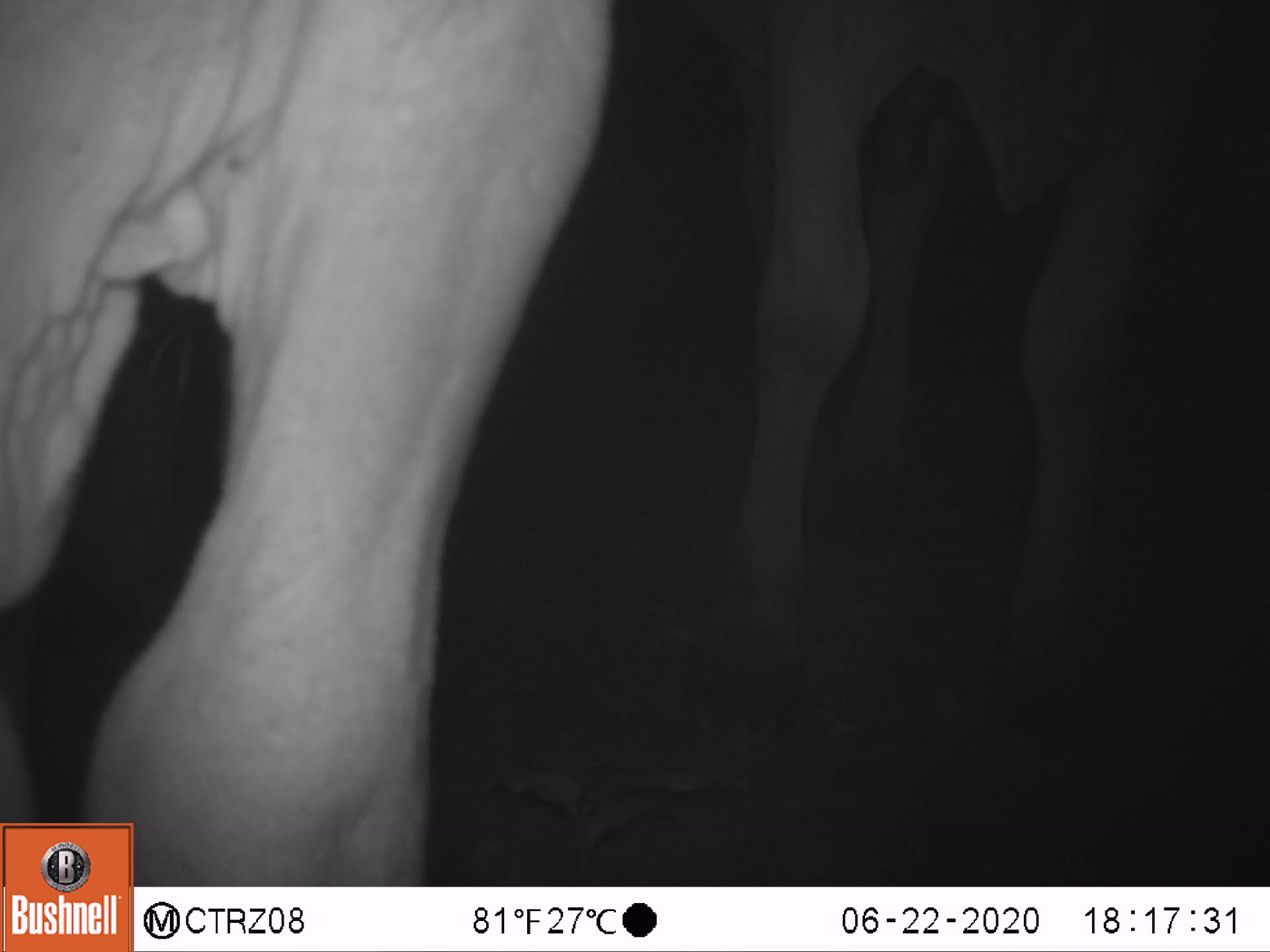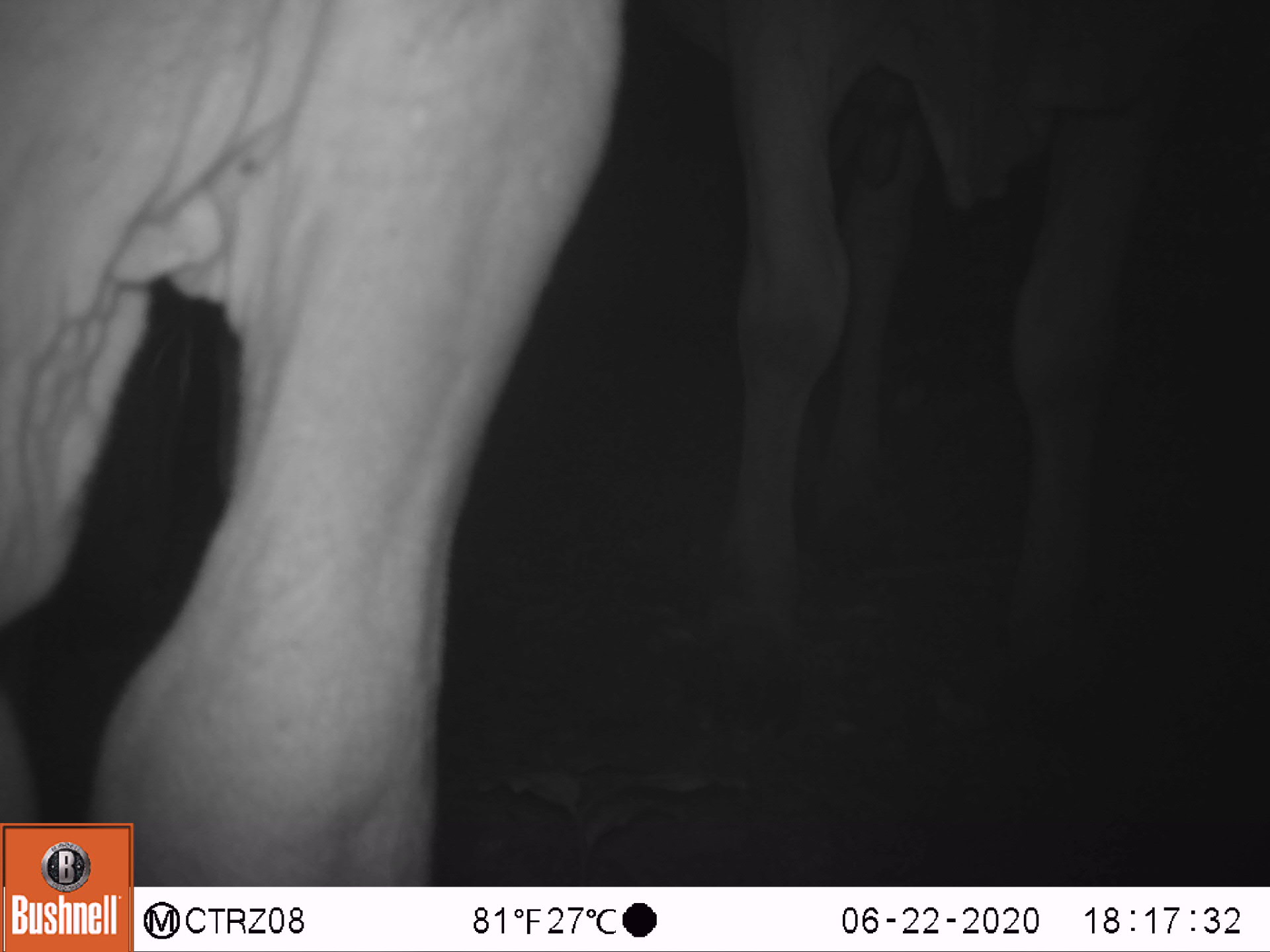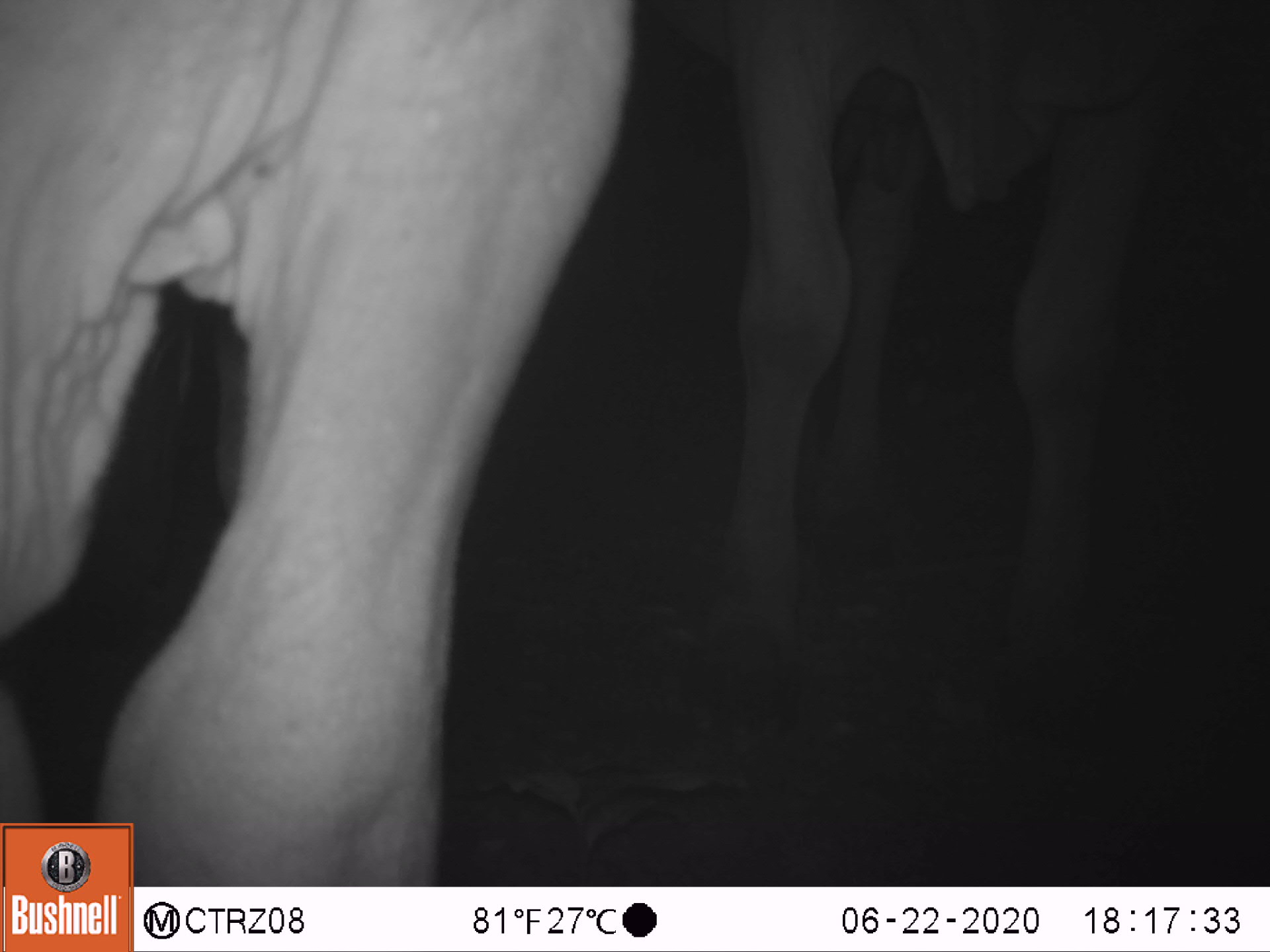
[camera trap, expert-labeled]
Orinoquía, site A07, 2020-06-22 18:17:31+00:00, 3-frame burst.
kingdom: Animalia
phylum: Chordata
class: Mammalia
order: Artiodactyla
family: Bovidae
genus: Bos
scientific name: Bos taurus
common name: cow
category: cattle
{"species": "cattle (cow) (Bos taurus)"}